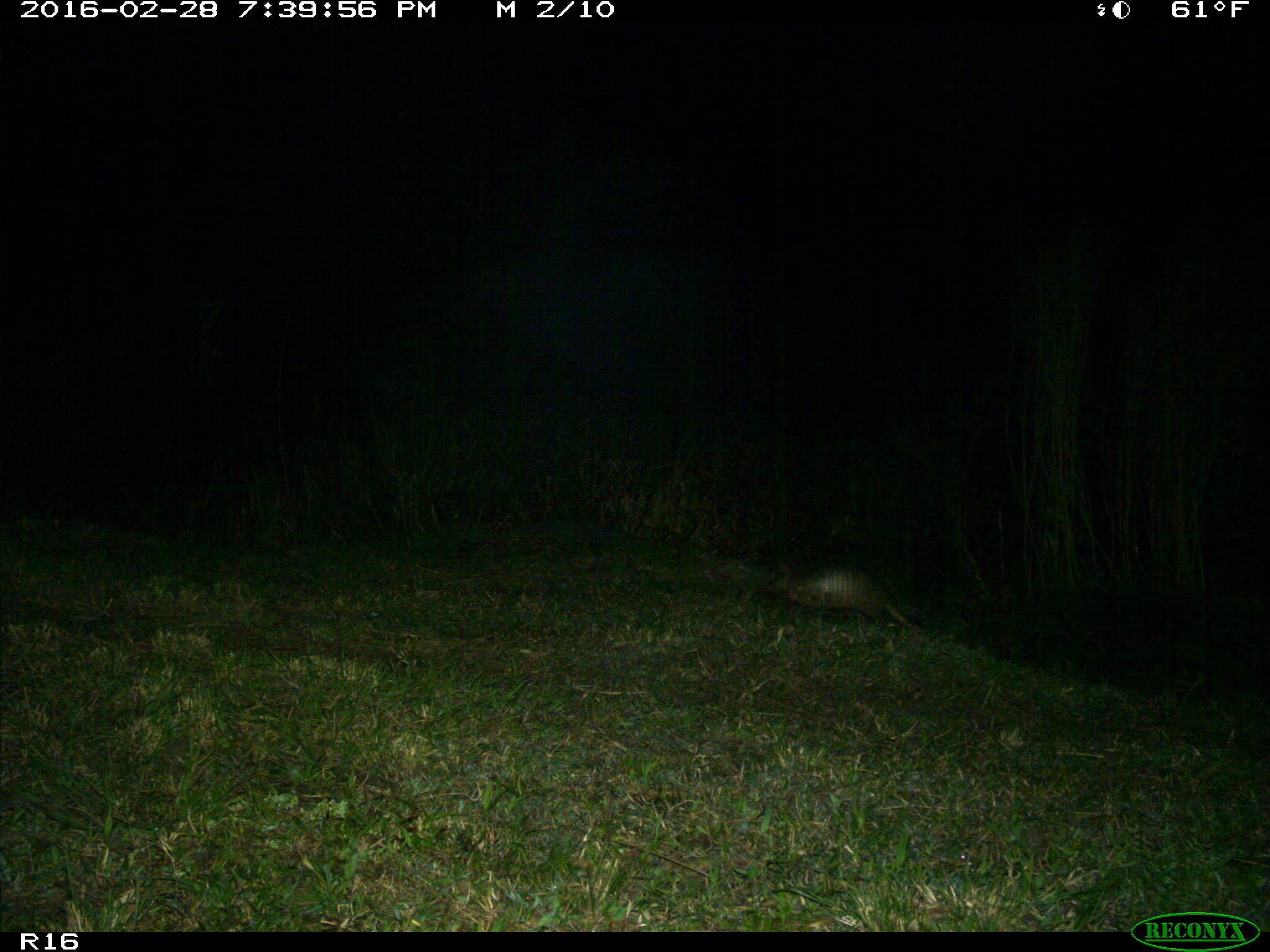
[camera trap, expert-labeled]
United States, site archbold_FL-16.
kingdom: Animalia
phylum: Chordata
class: Mammalia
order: Cingulata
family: Dasypodidae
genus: Dasypus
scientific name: Dasypus novemcinctus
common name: nine-banded armadillo